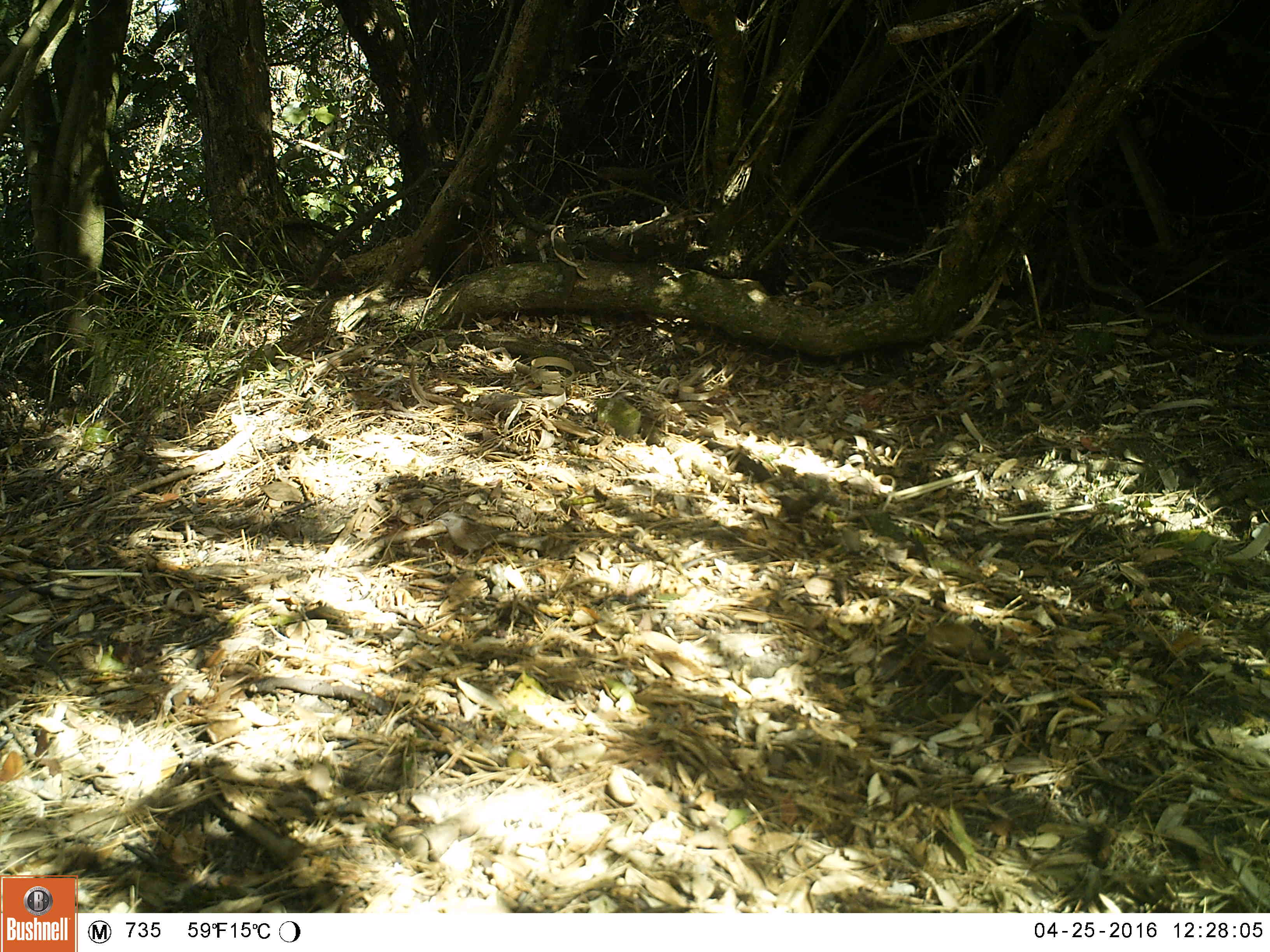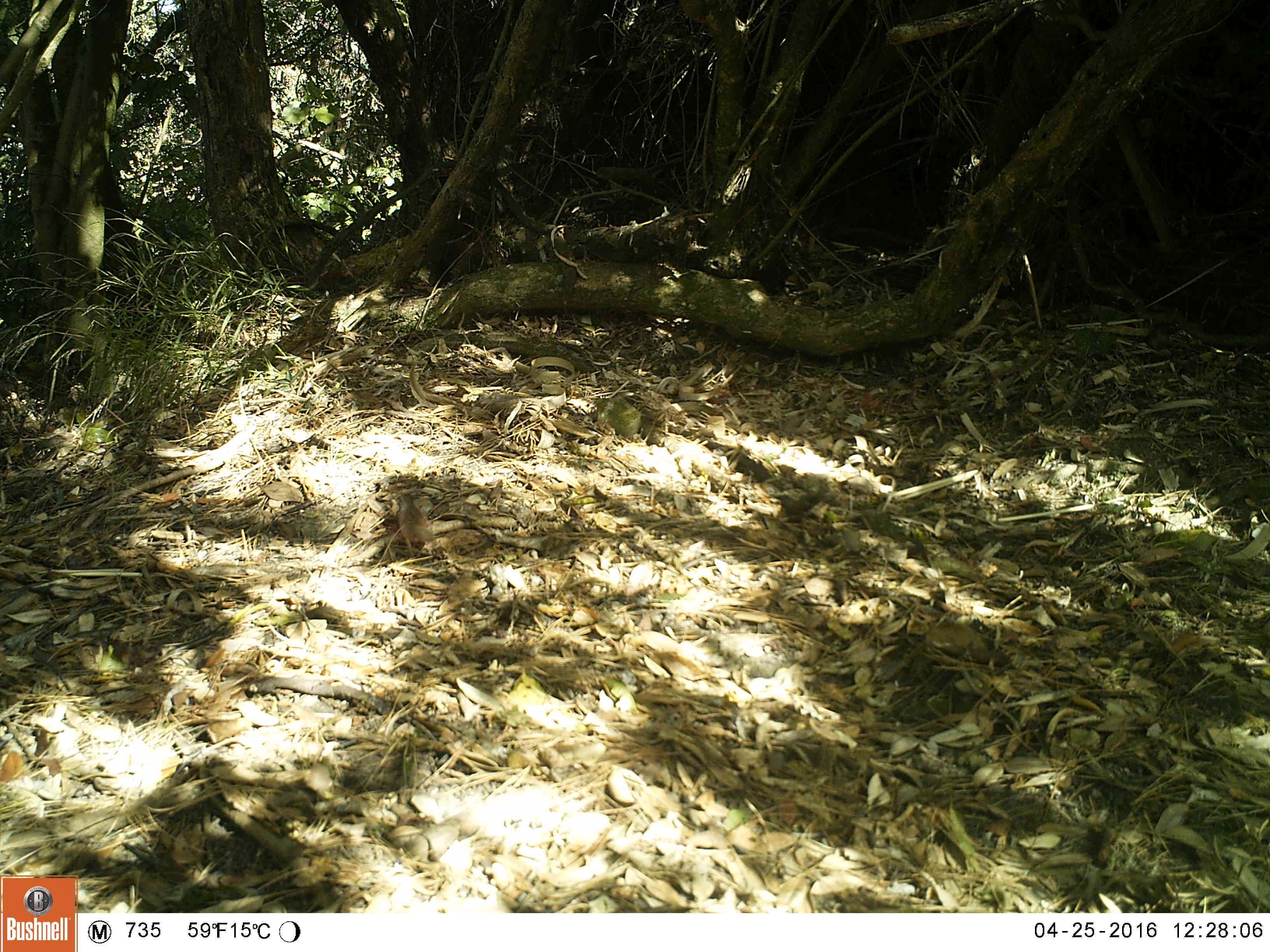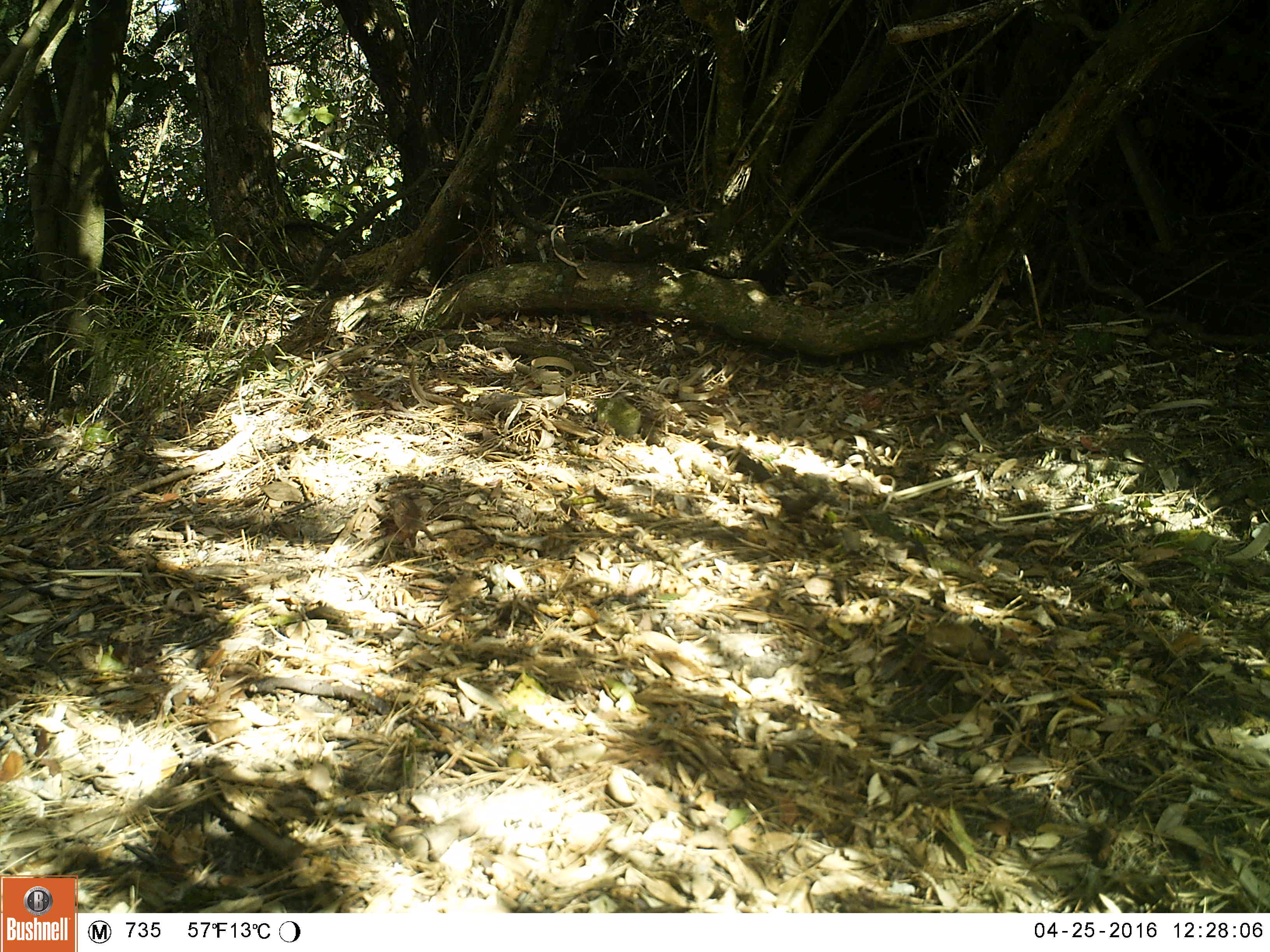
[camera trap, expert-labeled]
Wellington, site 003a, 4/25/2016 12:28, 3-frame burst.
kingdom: Animalia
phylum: Chordata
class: Aves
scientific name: Aves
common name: bird